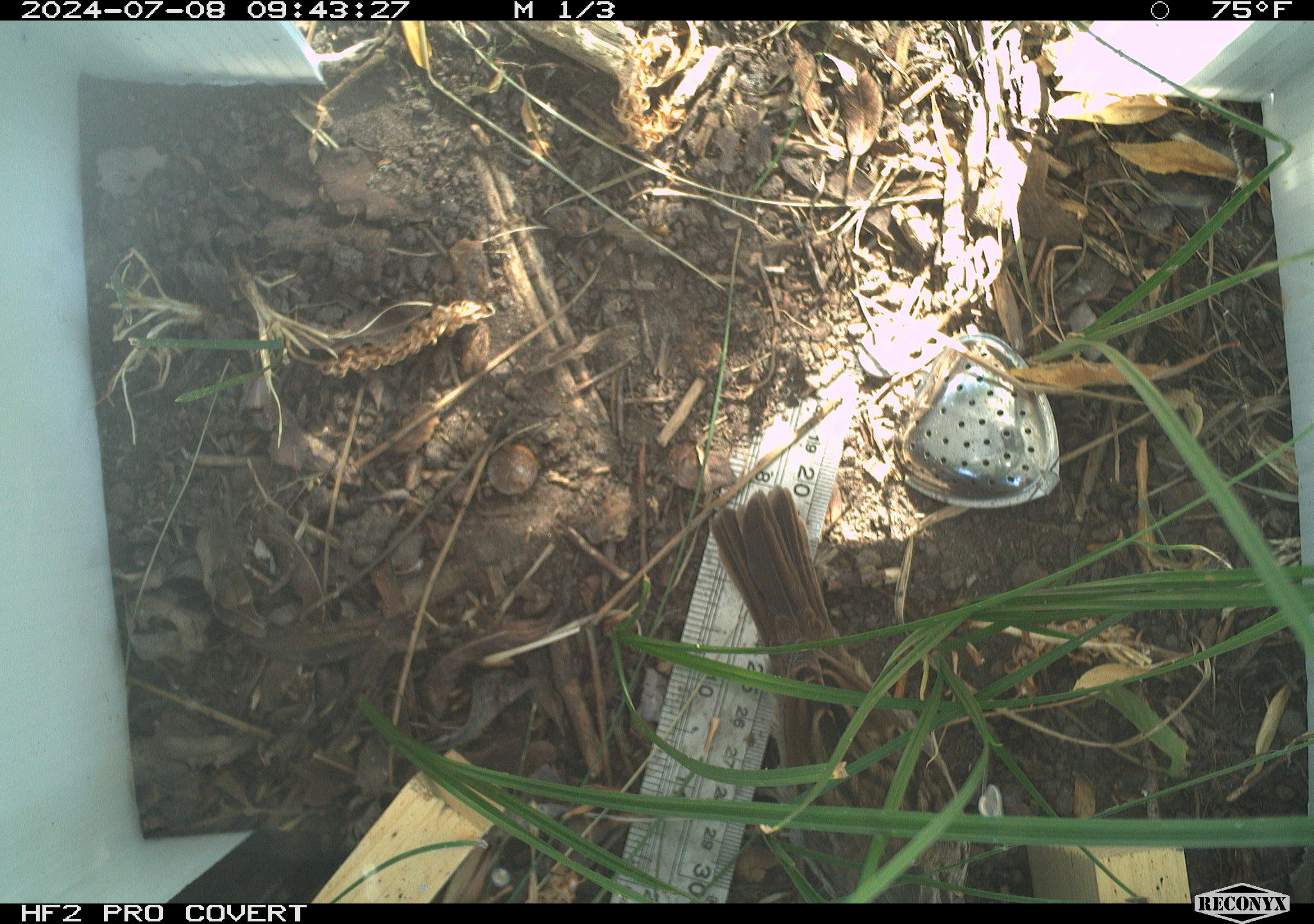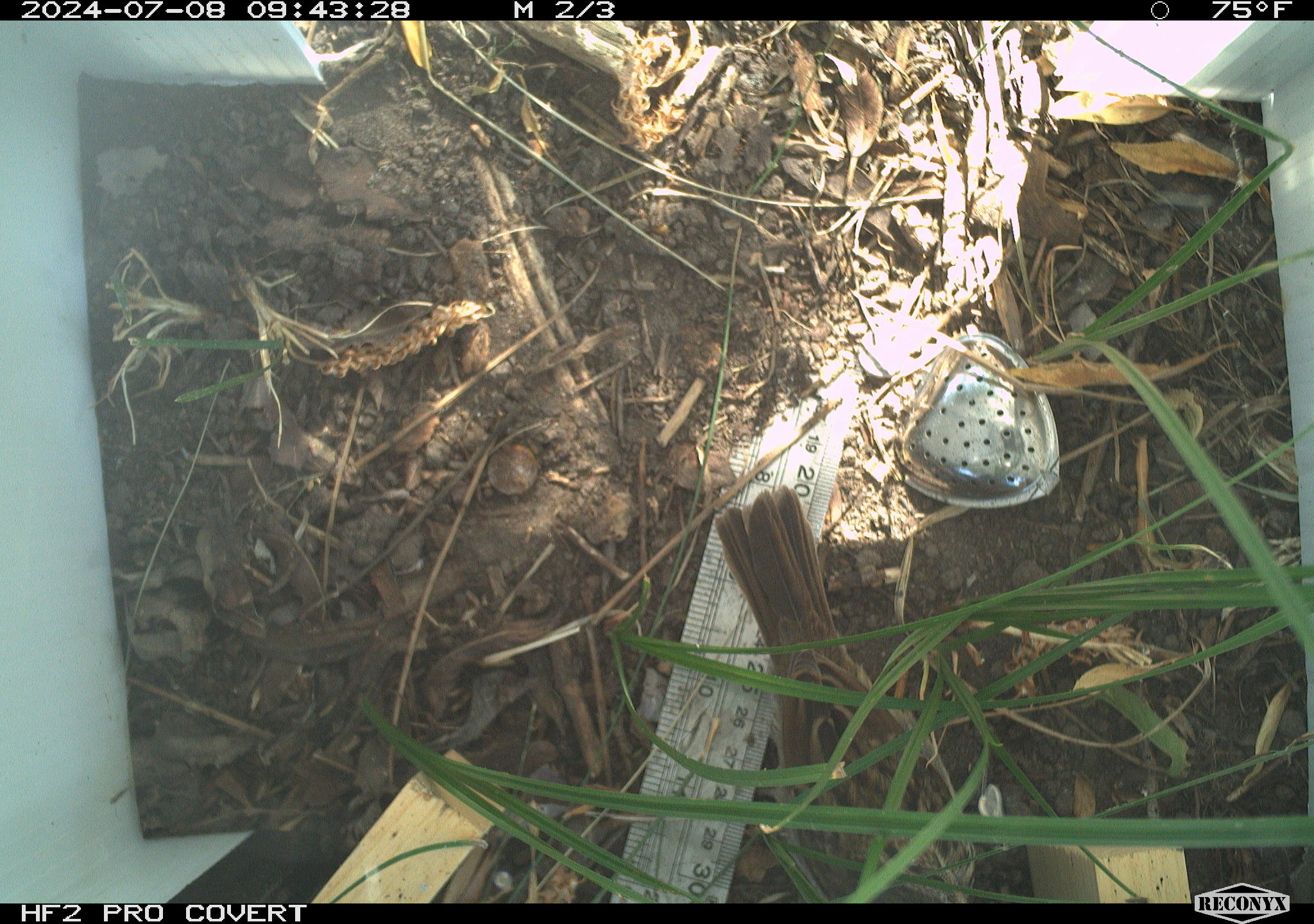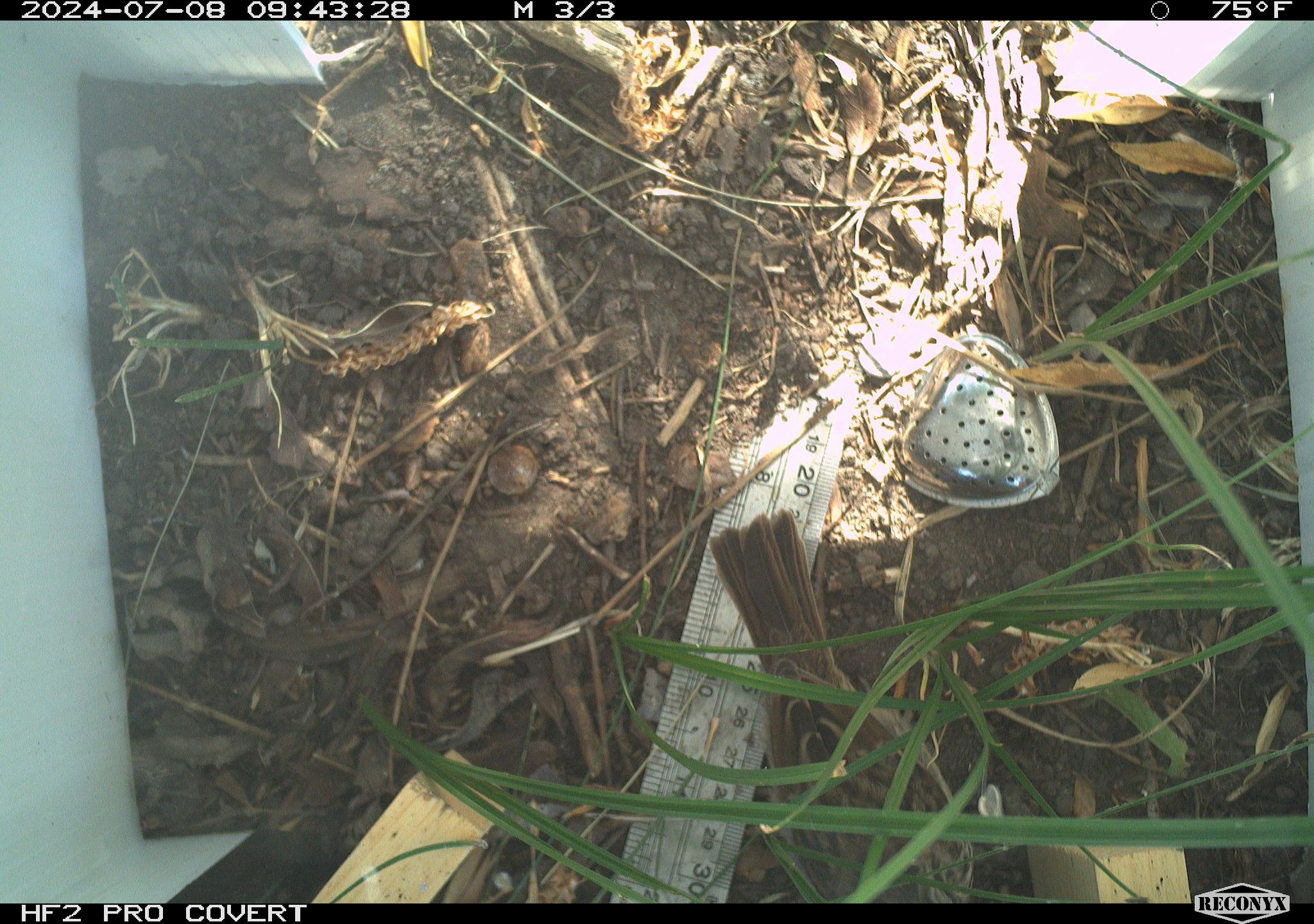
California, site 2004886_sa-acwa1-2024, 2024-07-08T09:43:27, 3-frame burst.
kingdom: Animalia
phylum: Chordata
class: Aves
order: Passeriformes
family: Passerellidae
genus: Melospiza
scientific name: Melospiza melodia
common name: song sparrow